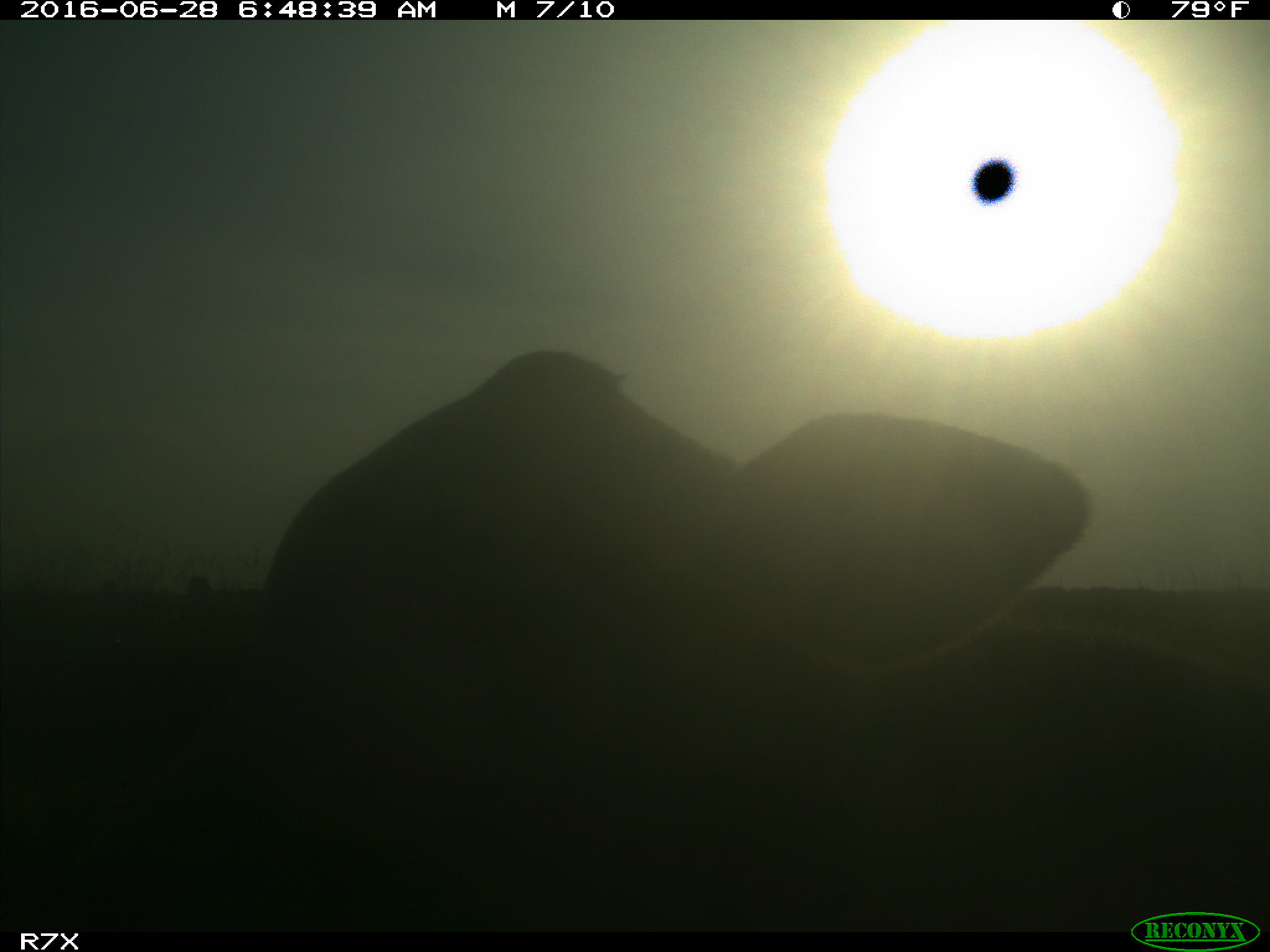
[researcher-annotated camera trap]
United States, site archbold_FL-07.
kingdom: Animalia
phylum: Chordata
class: Mammalia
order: Artiodactyla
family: Bovidae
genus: Bos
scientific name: Bos taurus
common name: domestic cow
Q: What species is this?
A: Bos taurus (domestic cow).